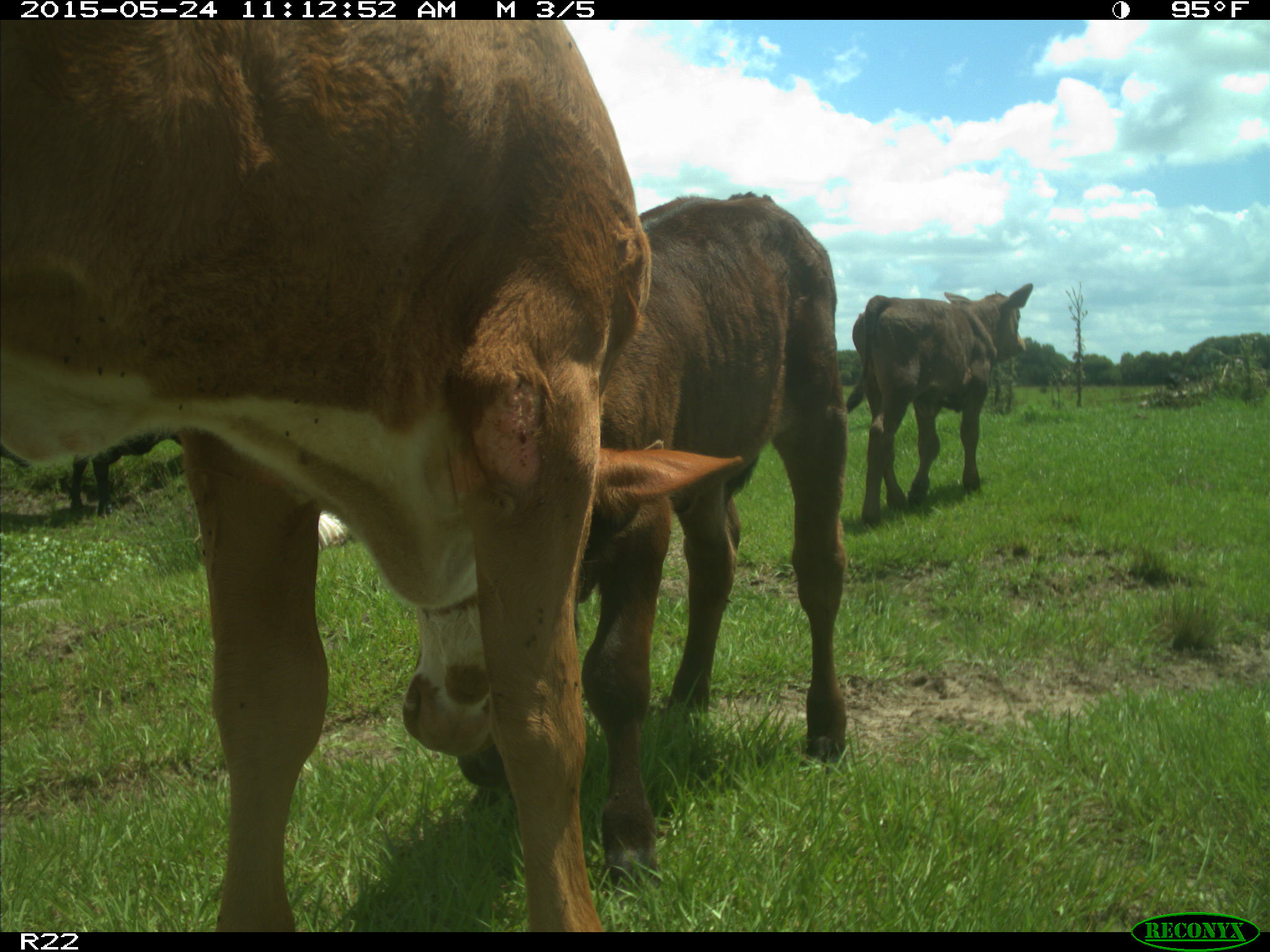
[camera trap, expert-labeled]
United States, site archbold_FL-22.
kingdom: Animalia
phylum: Chordata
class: Mammalia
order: Artiodactyla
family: Bovidae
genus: Bos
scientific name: Bos taurus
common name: domestic cow